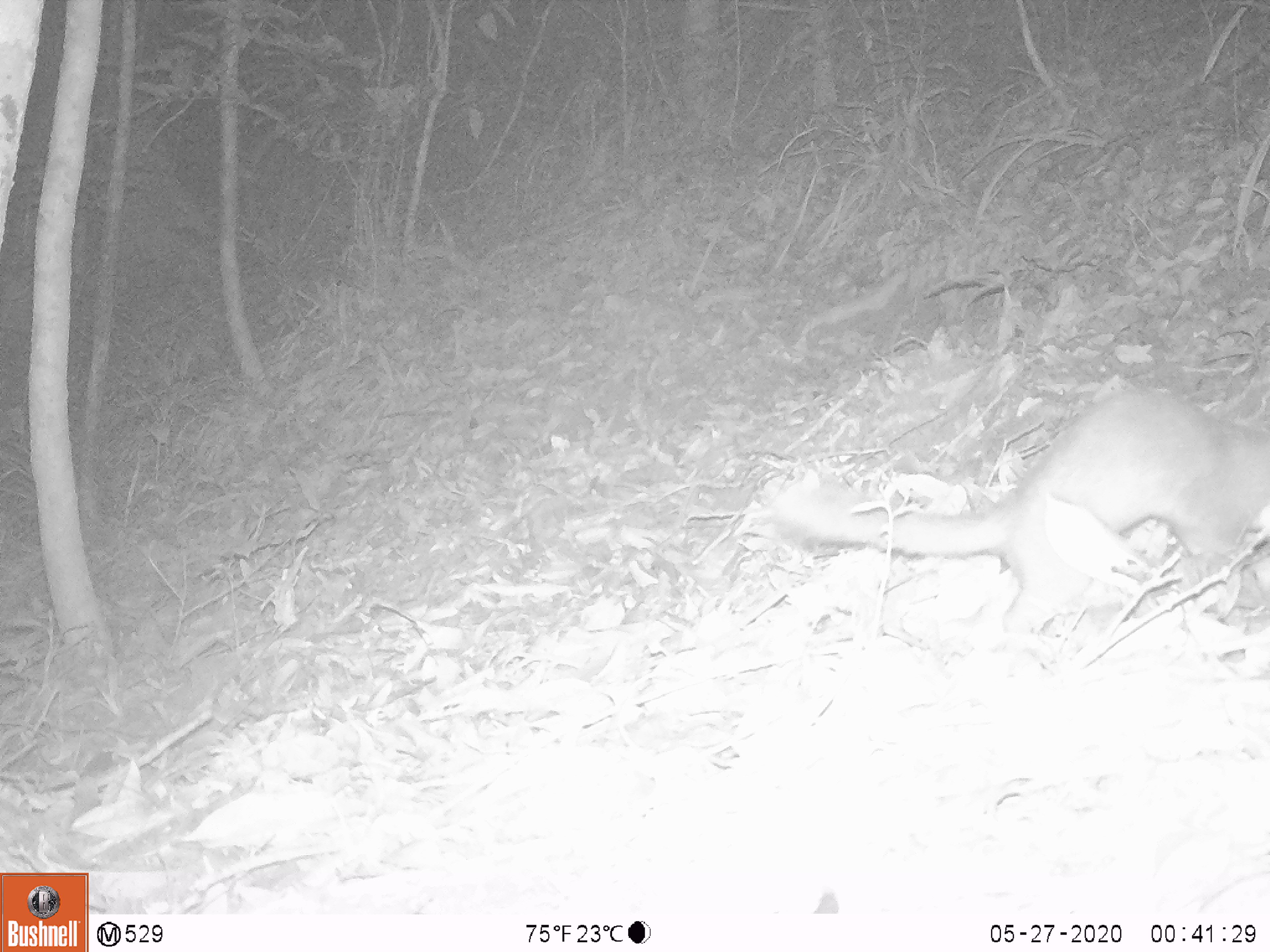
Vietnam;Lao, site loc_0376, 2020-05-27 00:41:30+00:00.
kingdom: Animalia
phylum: Chordata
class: Mammalia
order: Carnivora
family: Mustelidae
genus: Melogale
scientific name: Melogale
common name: ferret badger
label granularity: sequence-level